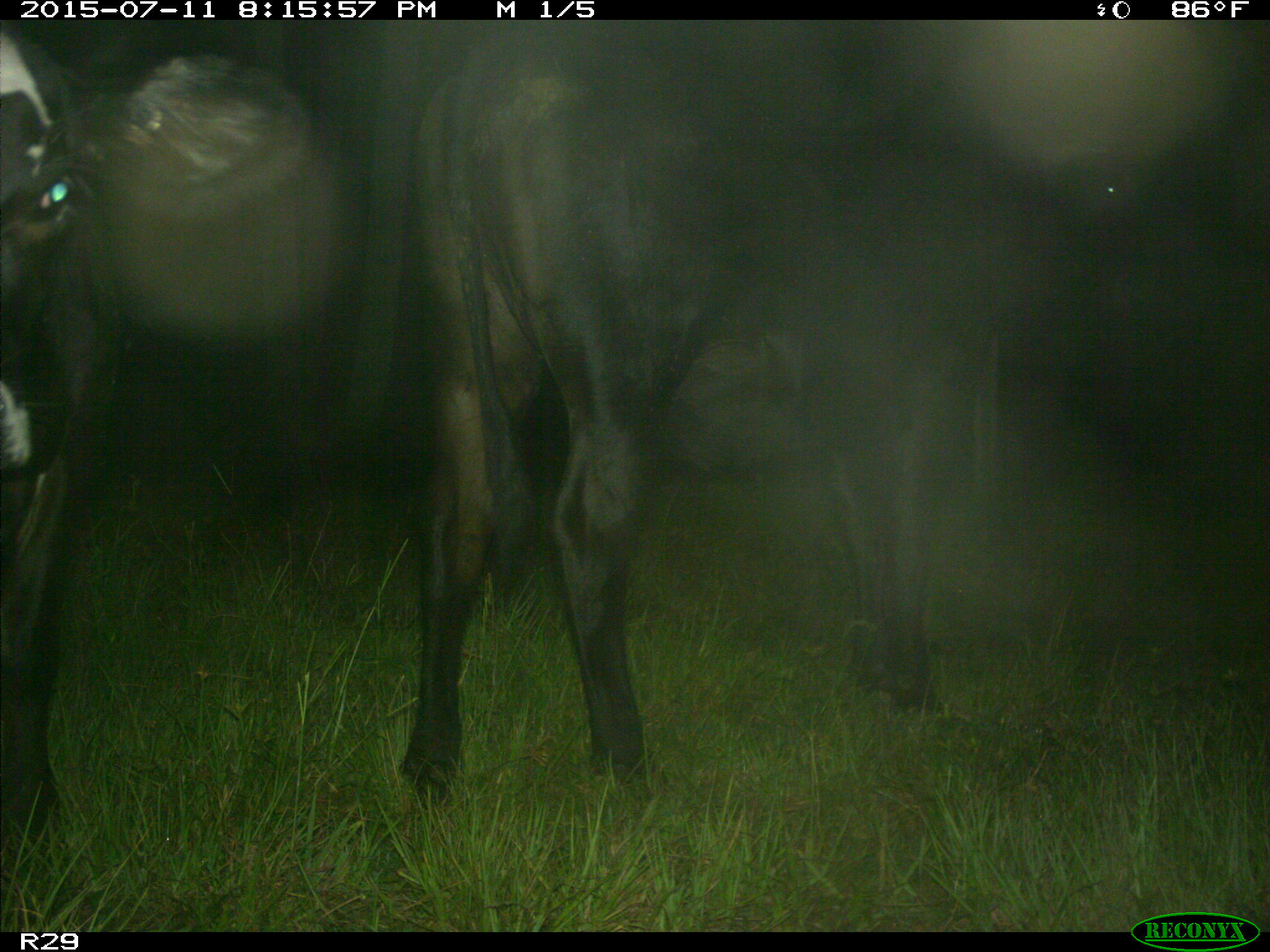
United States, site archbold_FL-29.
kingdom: Animalia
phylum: Chordata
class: Mammalia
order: Artiodactyla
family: Bovidae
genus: Bos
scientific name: Bos taurus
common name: domestic cow